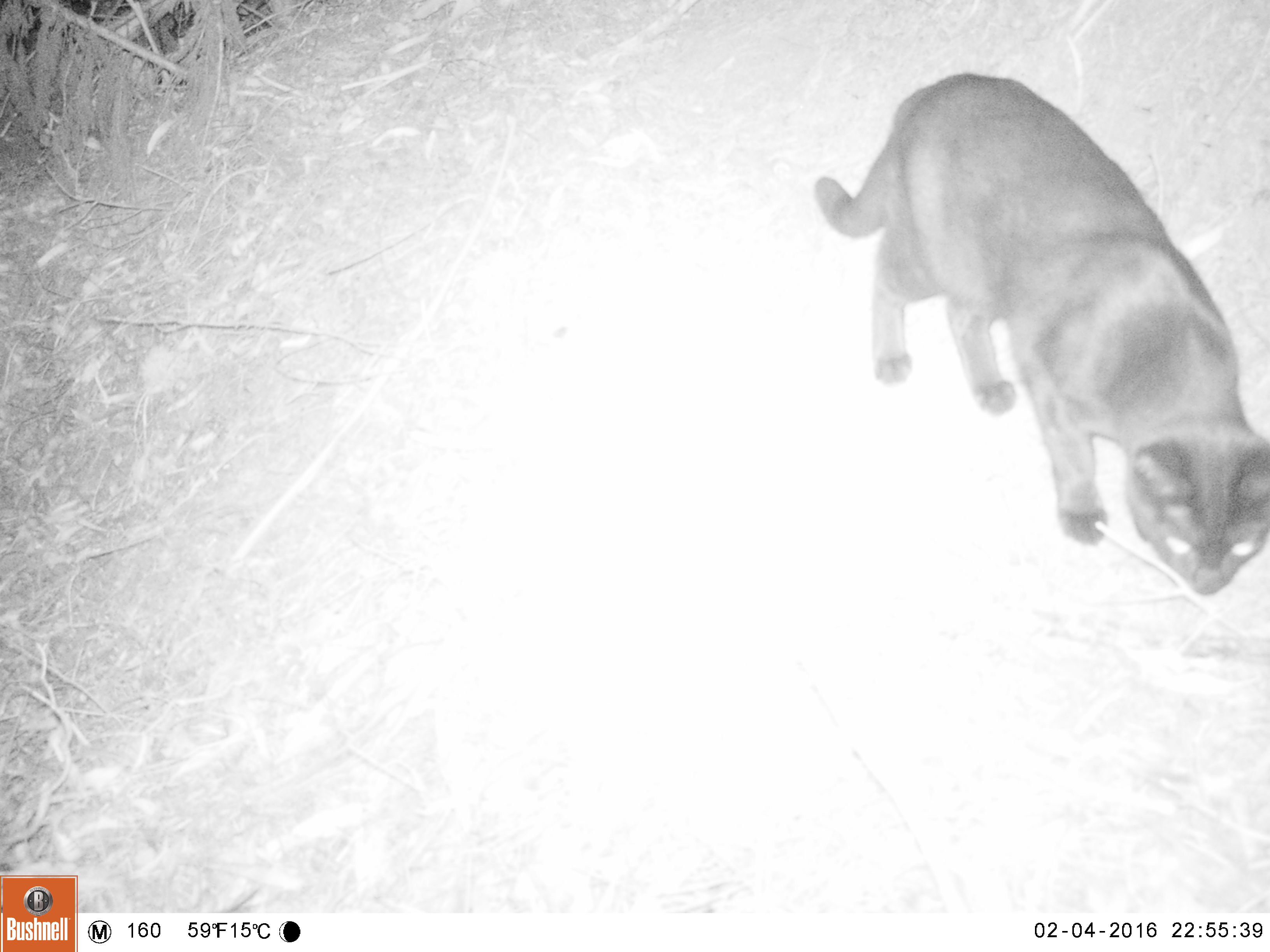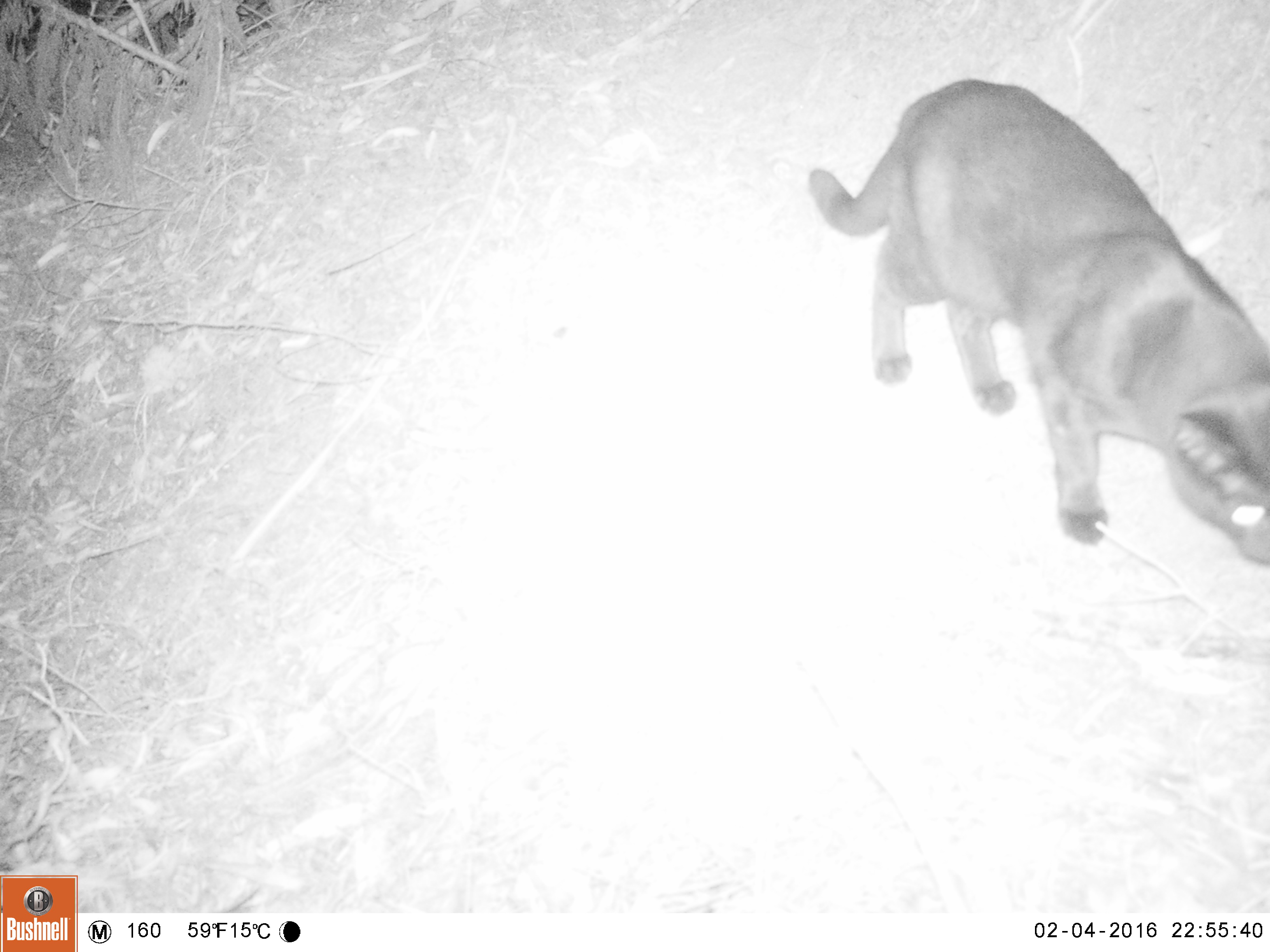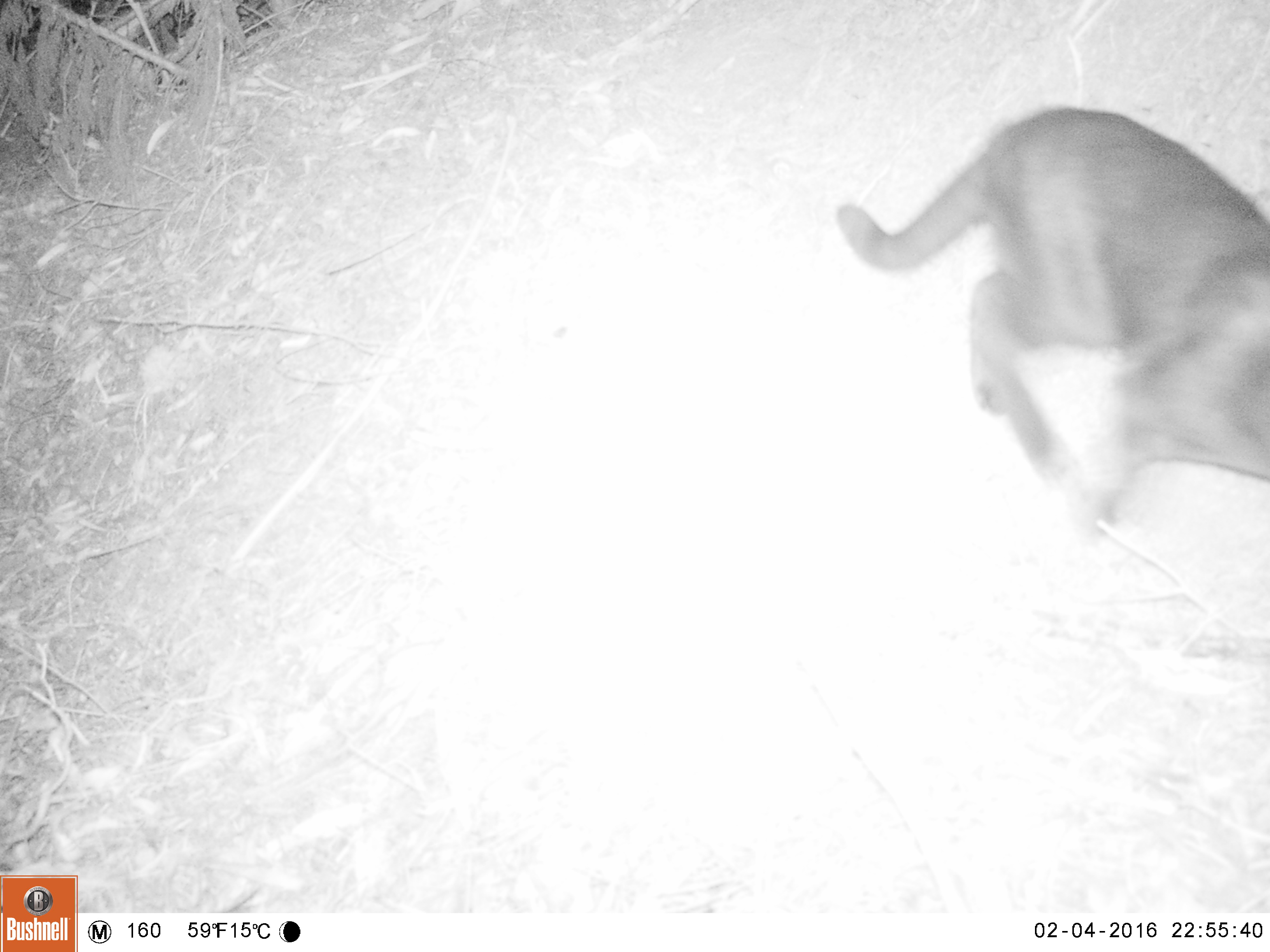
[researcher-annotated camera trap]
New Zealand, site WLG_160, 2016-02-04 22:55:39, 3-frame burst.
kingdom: Animalia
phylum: Chordata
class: Mammalia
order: Carnivora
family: Felidae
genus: Felis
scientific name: Felis catus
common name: domestic cat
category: cat